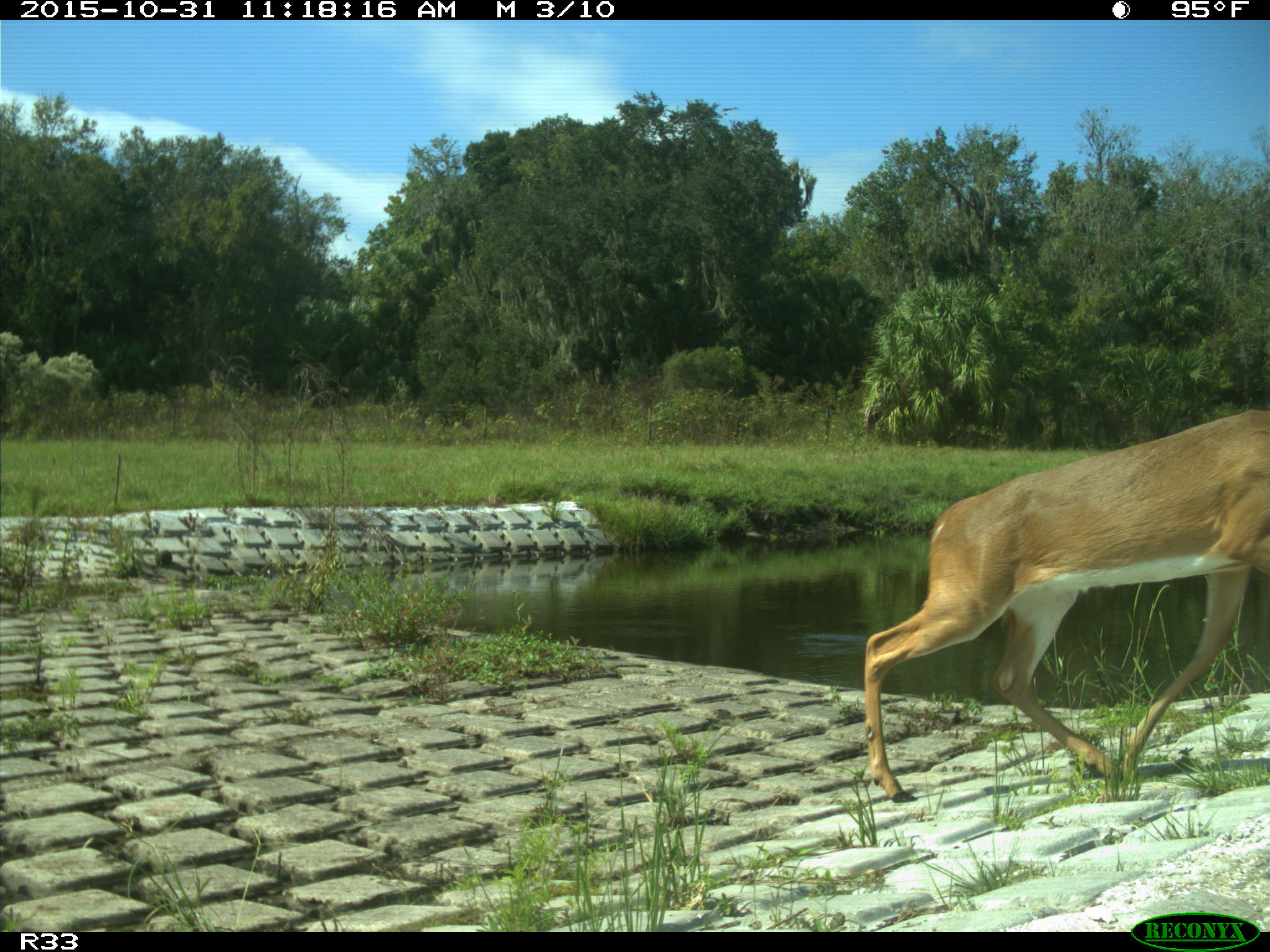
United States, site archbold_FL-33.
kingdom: Animalia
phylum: Chordata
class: Mammalia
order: Artiodactyla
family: Cervidae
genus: Odocoileus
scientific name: Odocoileus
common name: deer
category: unidentified deer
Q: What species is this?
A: Unidentified deer (deer) (Odocoileus).